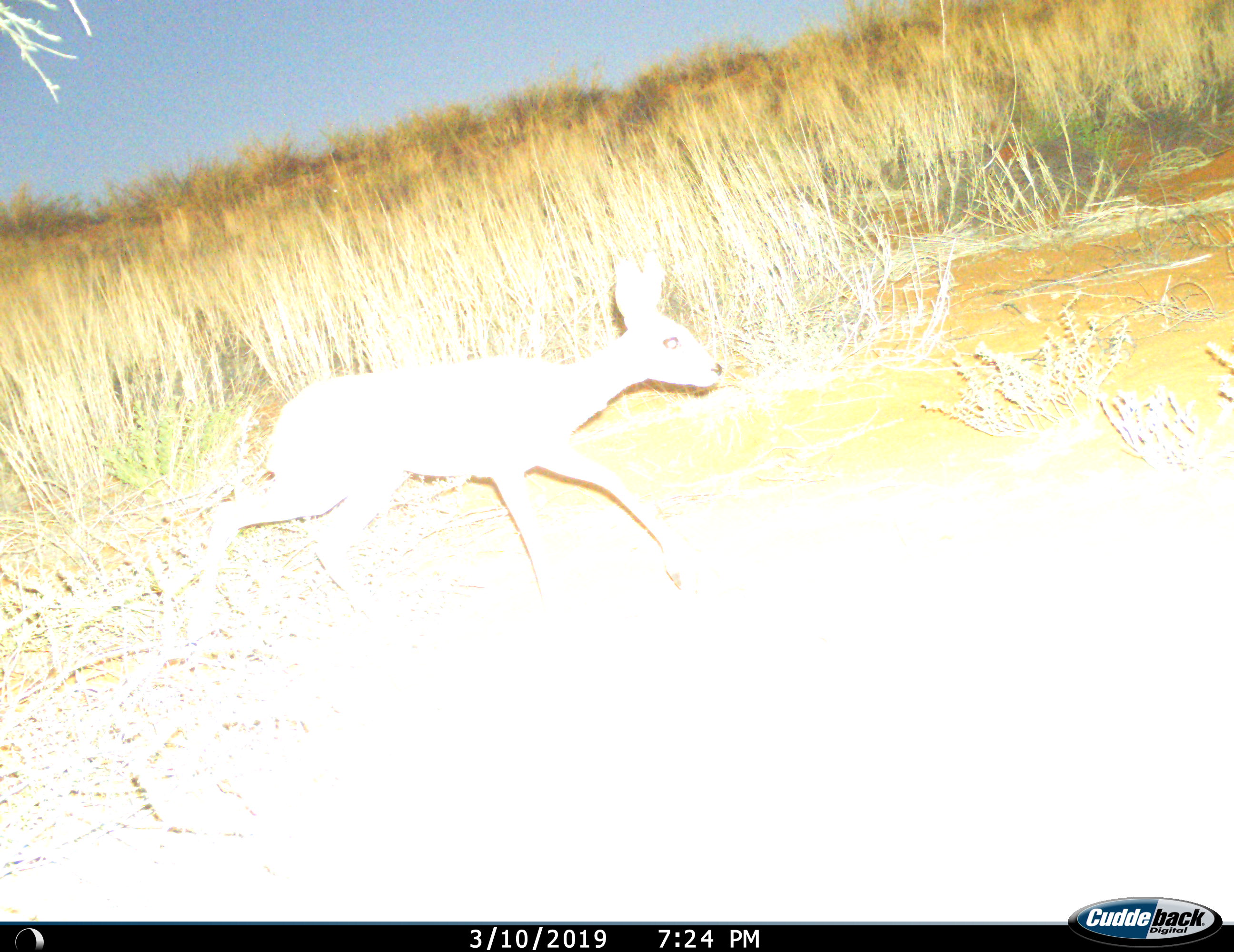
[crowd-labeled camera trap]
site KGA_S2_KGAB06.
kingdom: Animalia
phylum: Chordata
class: Mammalia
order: Artiodactyla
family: Bovidae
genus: Raphicerus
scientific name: Raphicerus campestris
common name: steenbok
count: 1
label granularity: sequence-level